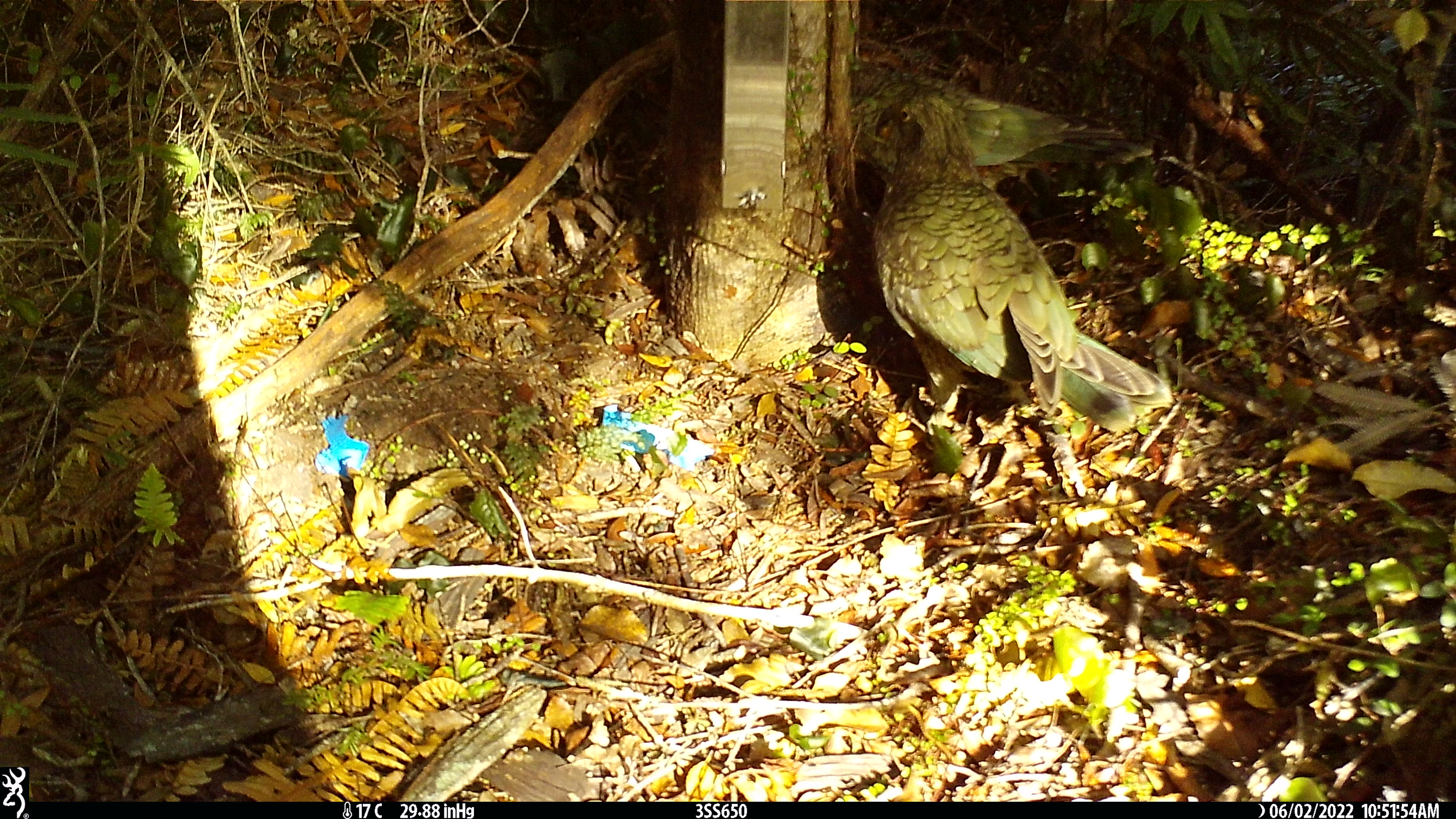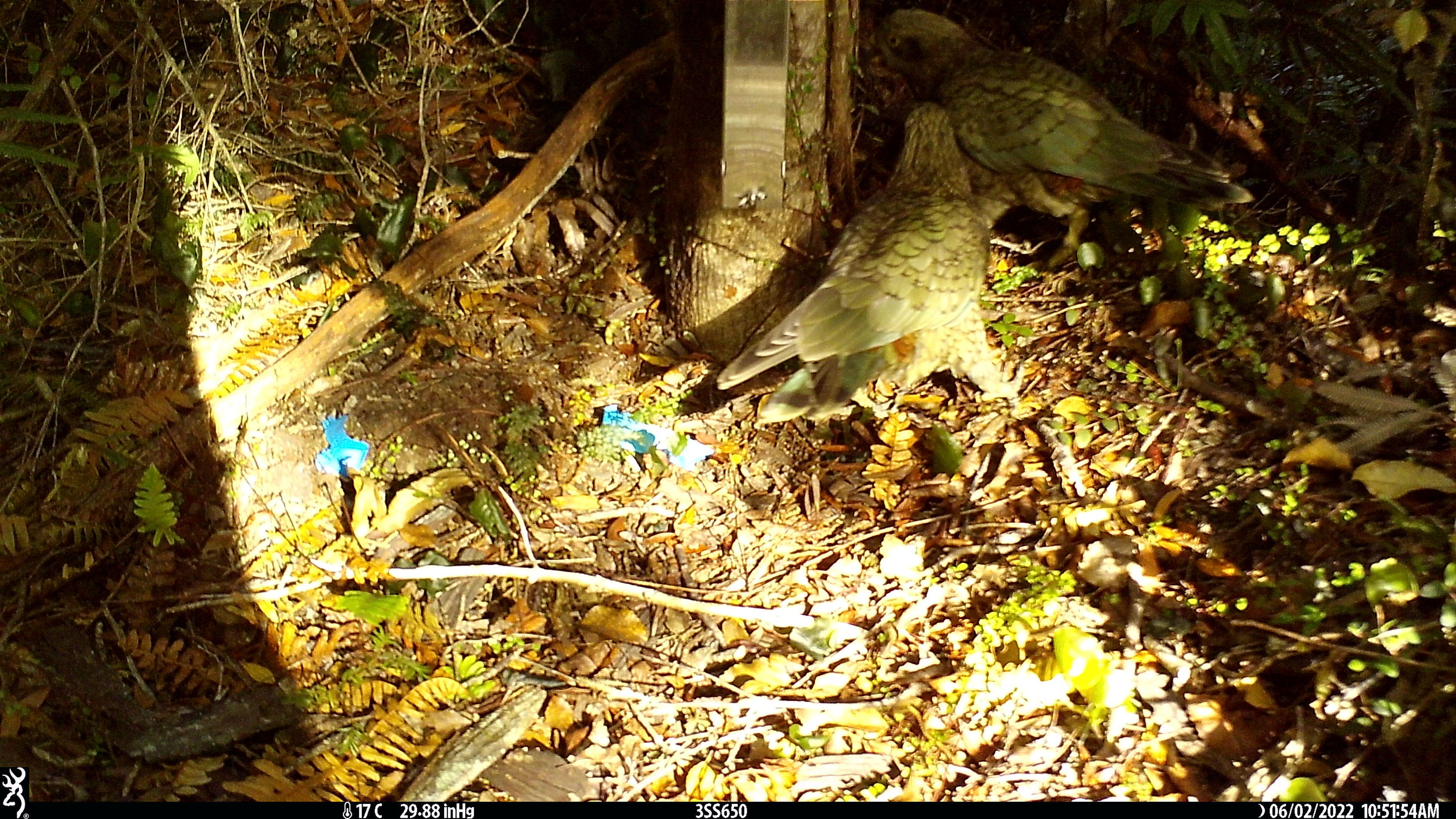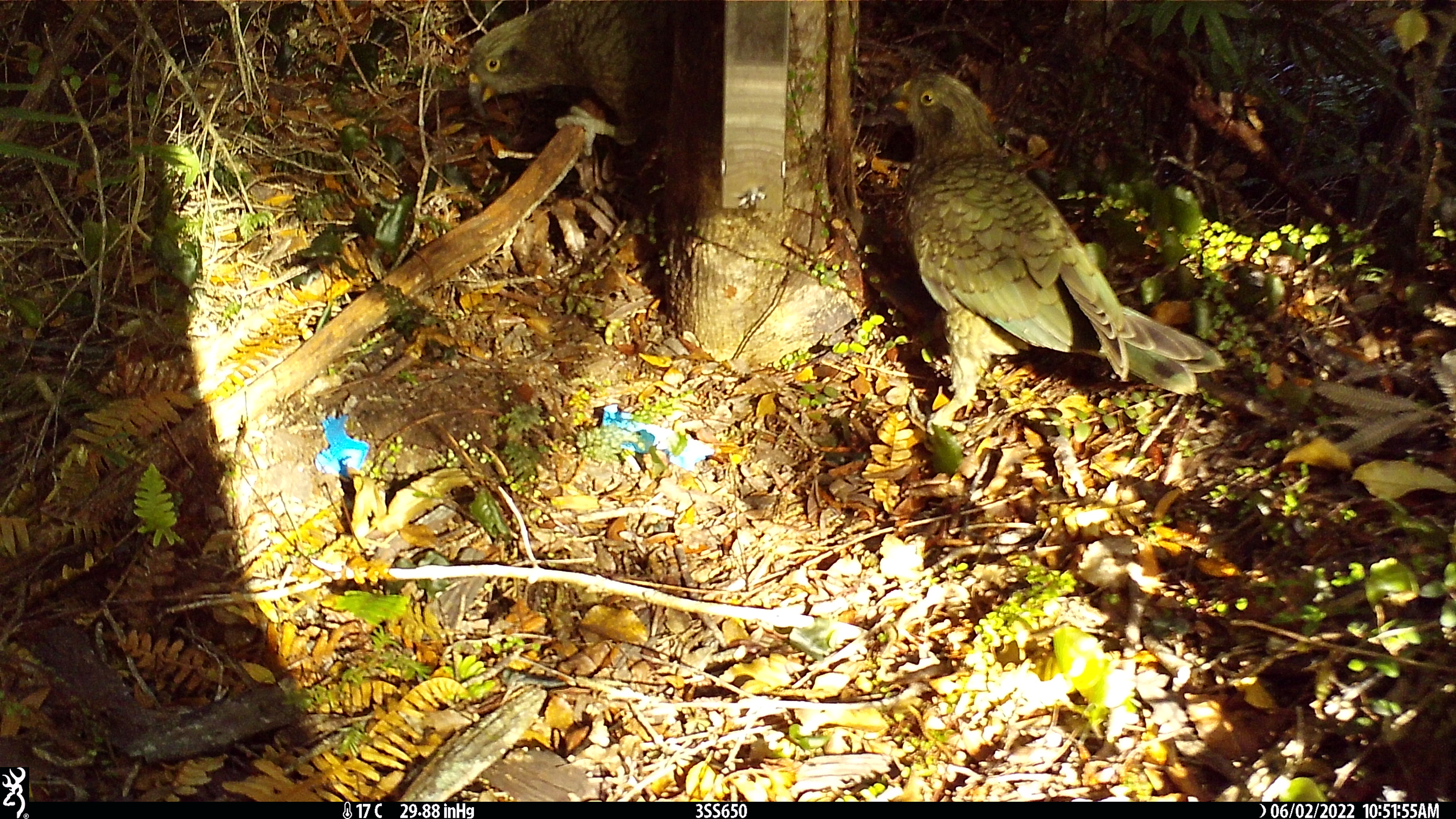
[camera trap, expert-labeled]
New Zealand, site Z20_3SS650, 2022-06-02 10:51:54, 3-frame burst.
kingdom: Animalia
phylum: Chordata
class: Aves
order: Psittaciformes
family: Strigopidae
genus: Nestor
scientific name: Nestor notabilis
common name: kea